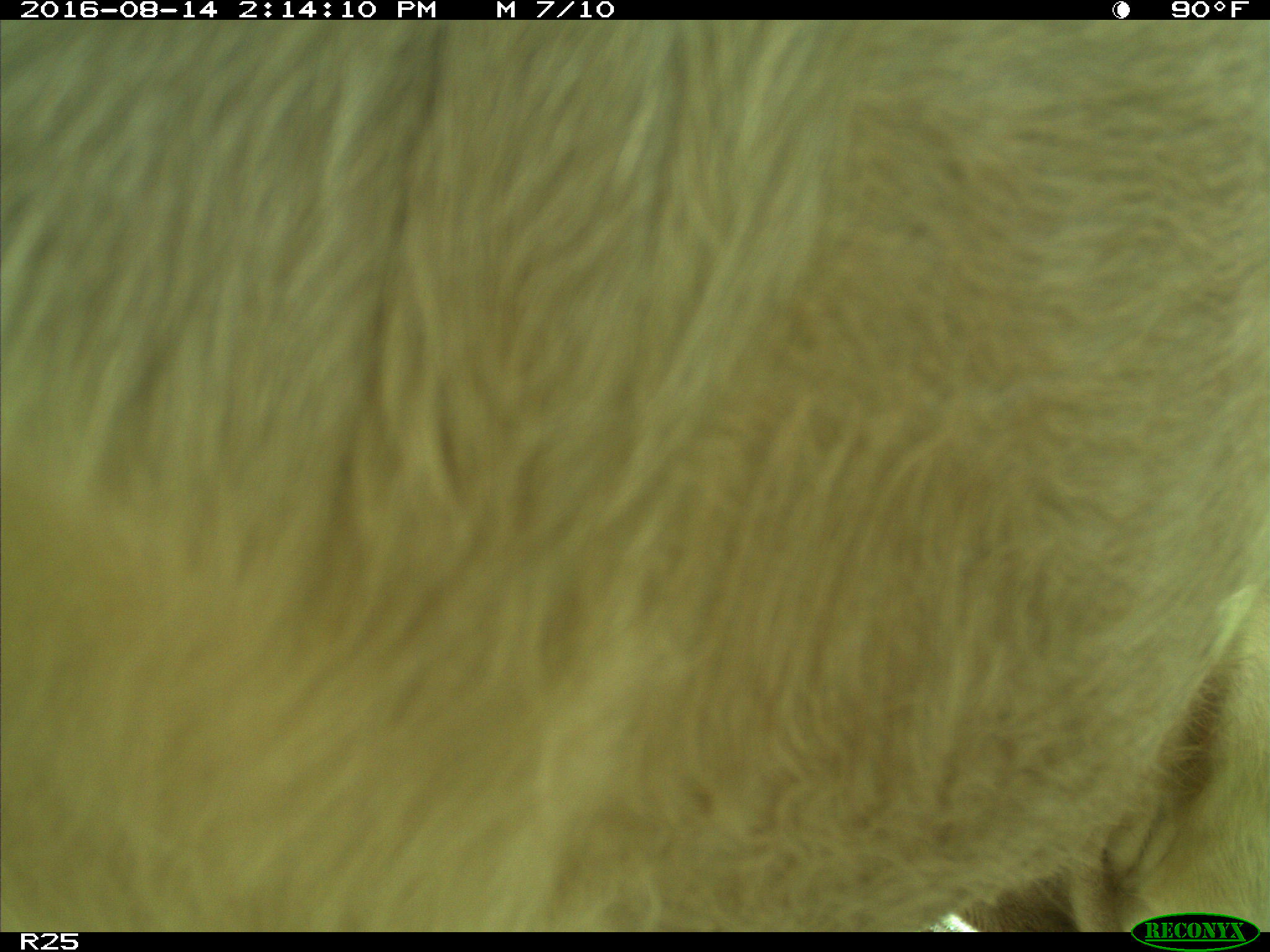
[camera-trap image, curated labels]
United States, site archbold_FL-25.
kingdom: Animalia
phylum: Chordata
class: Mammalia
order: Artiodactyla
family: Bovidae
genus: Bos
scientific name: Bos taurus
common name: domestic cow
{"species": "Bos taurus (domestic cow)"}